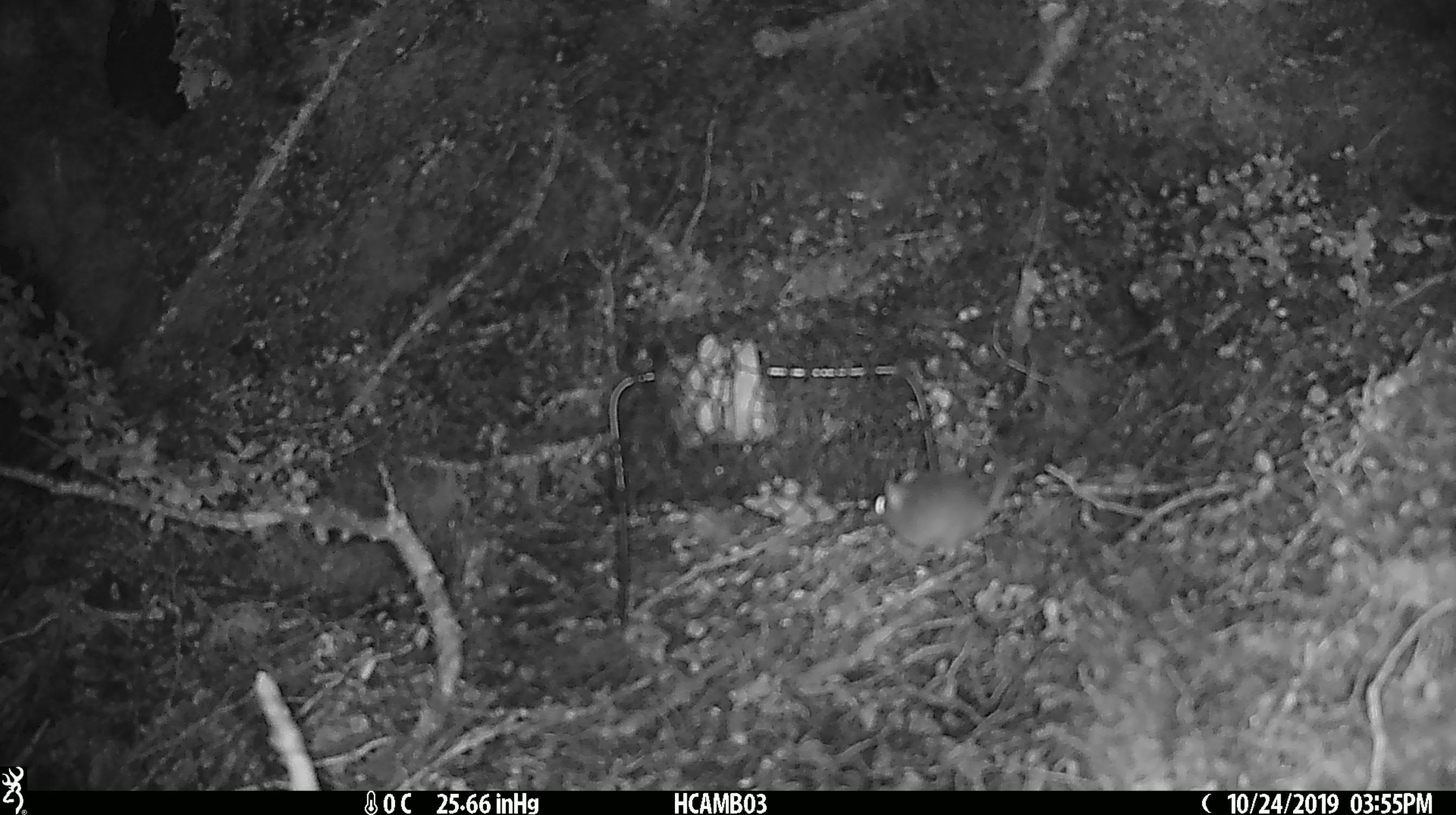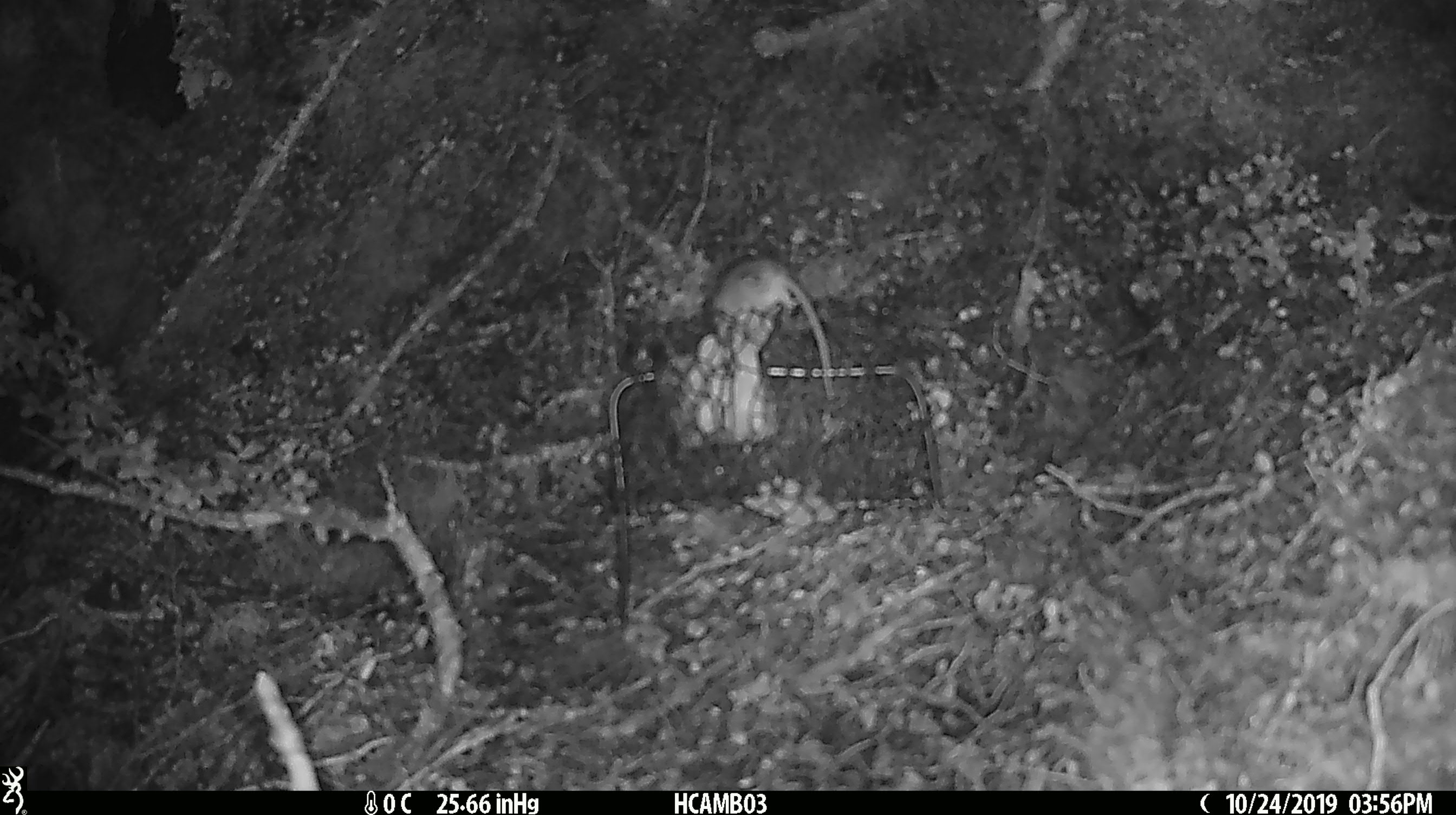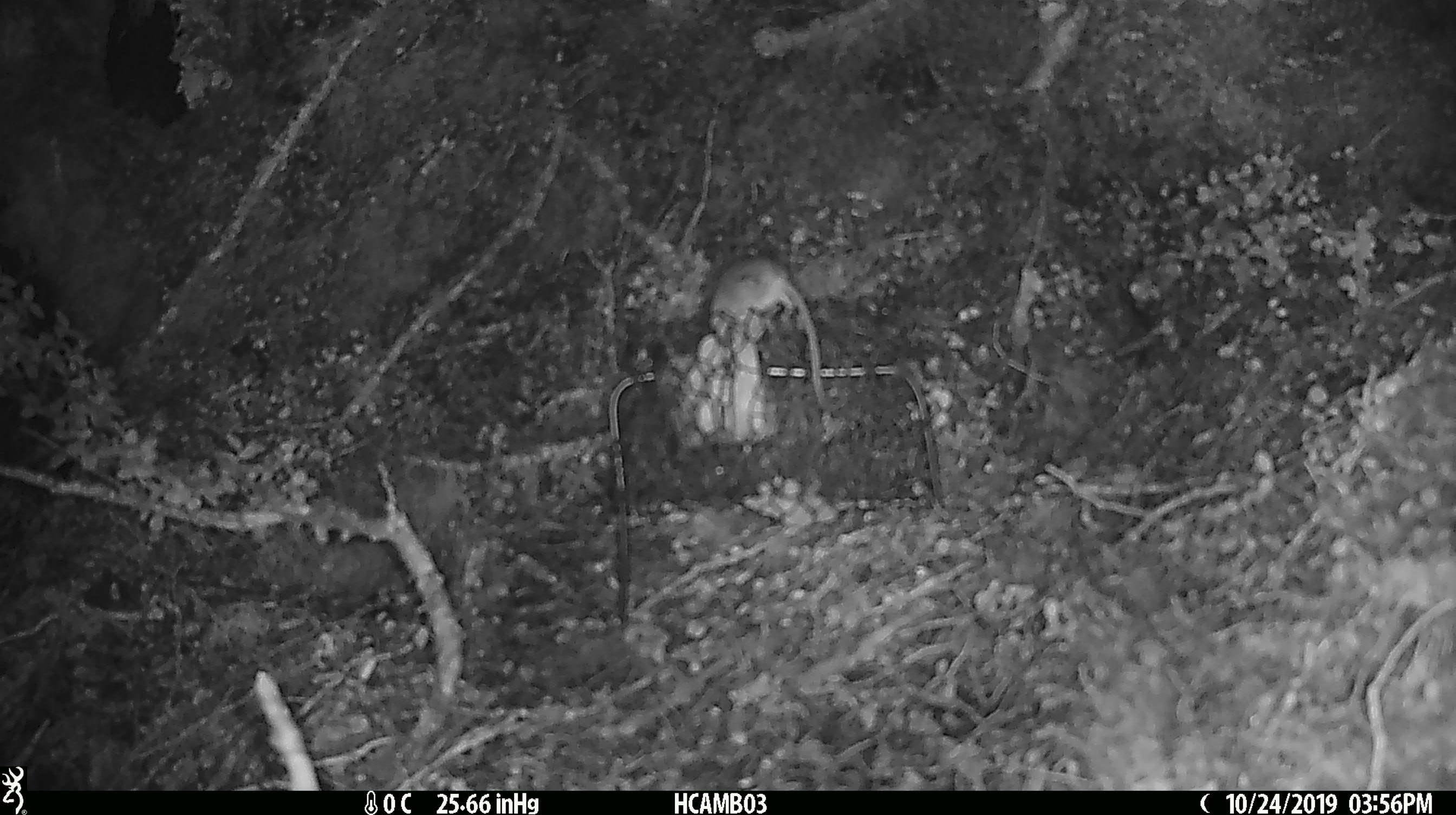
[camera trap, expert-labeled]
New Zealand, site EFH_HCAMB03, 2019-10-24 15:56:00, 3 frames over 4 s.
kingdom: Animalia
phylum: Chordata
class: Mammalia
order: Rodentia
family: Muridae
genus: Mus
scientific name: Mus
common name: mouse